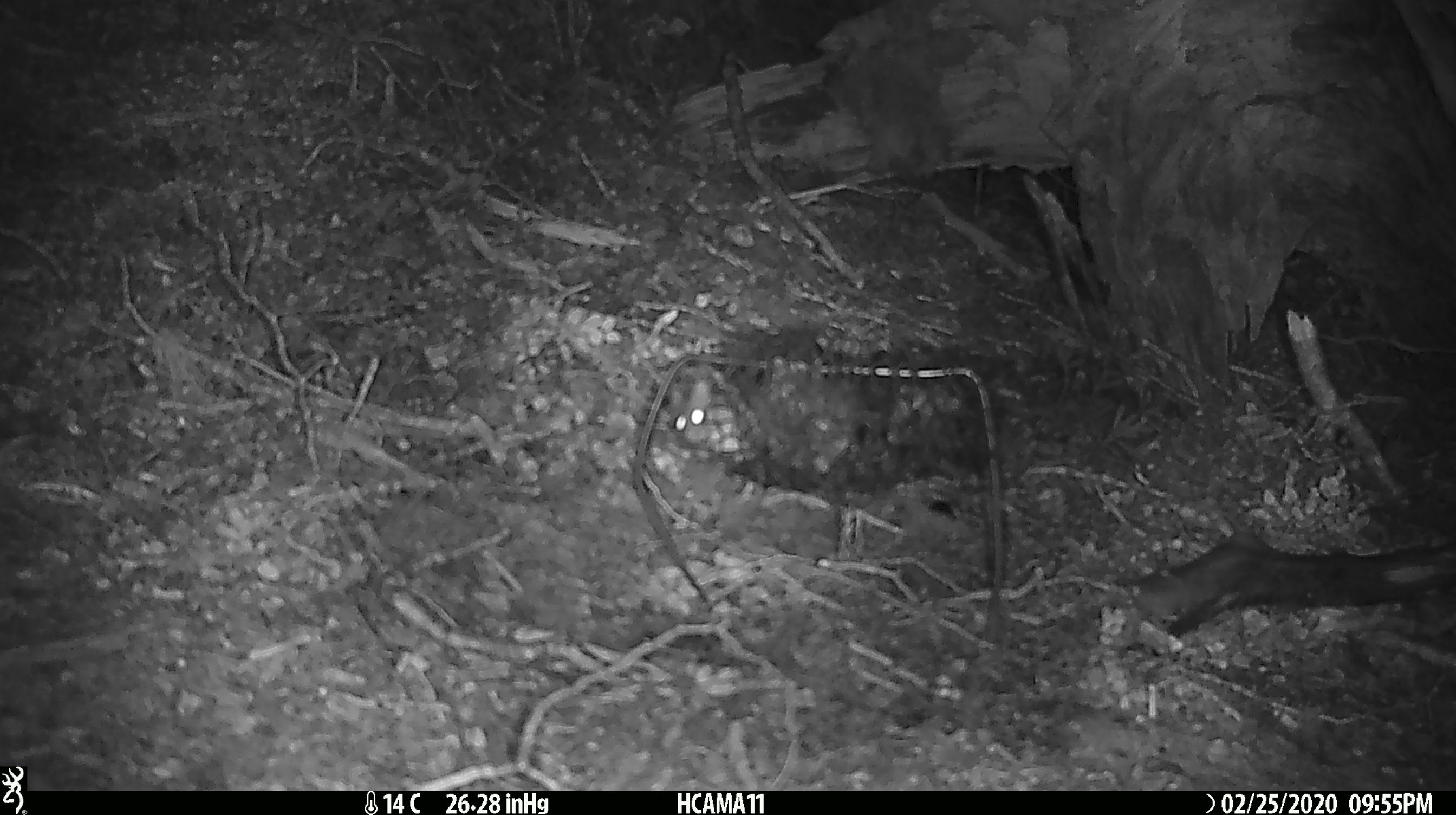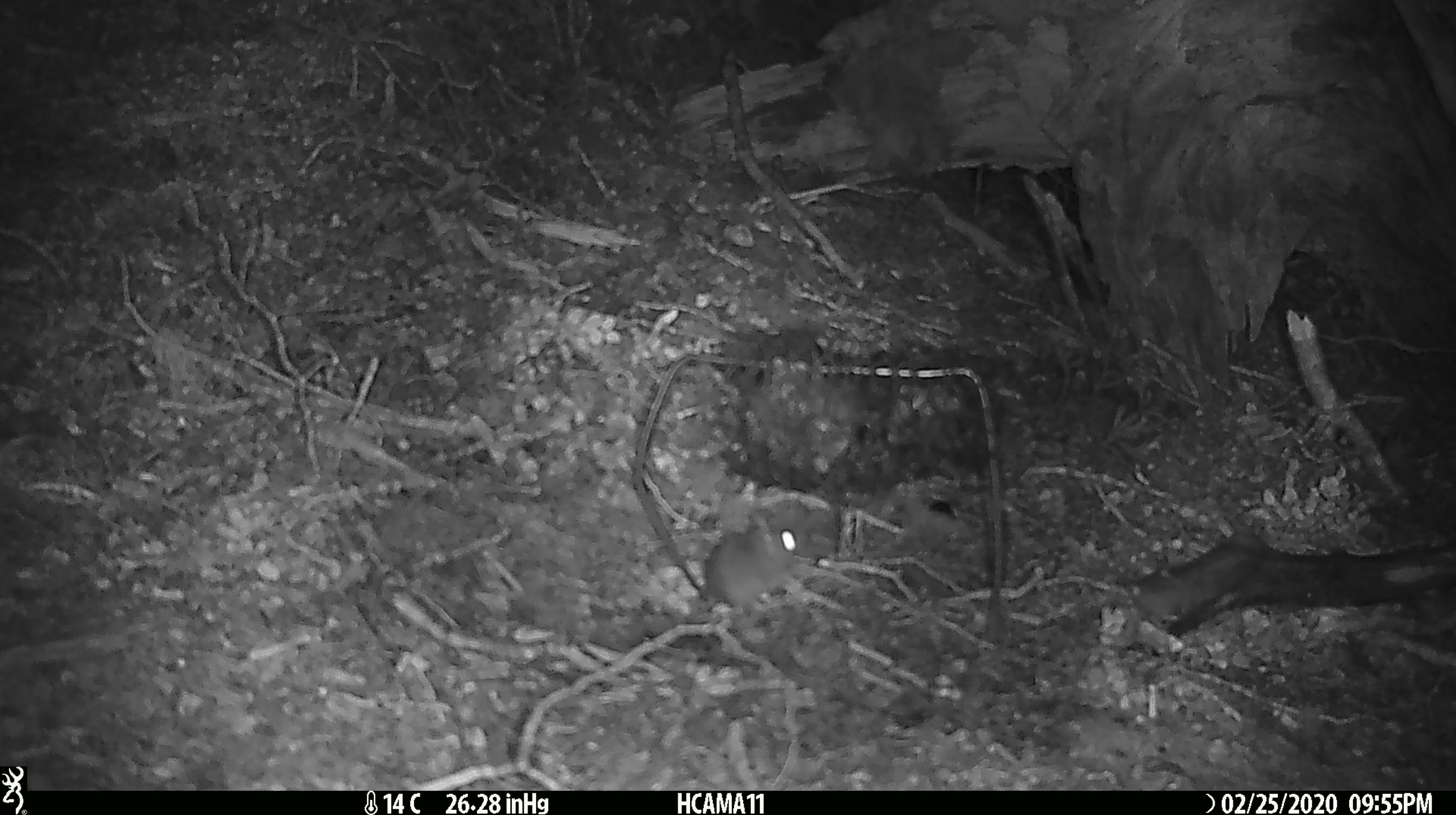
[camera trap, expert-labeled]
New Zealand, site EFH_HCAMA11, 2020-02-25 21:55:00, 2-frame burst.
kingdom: Animalia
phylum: Chordata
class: Mammalia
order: Rodentia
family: Muridae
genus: Mus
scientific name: Mus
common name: mouse